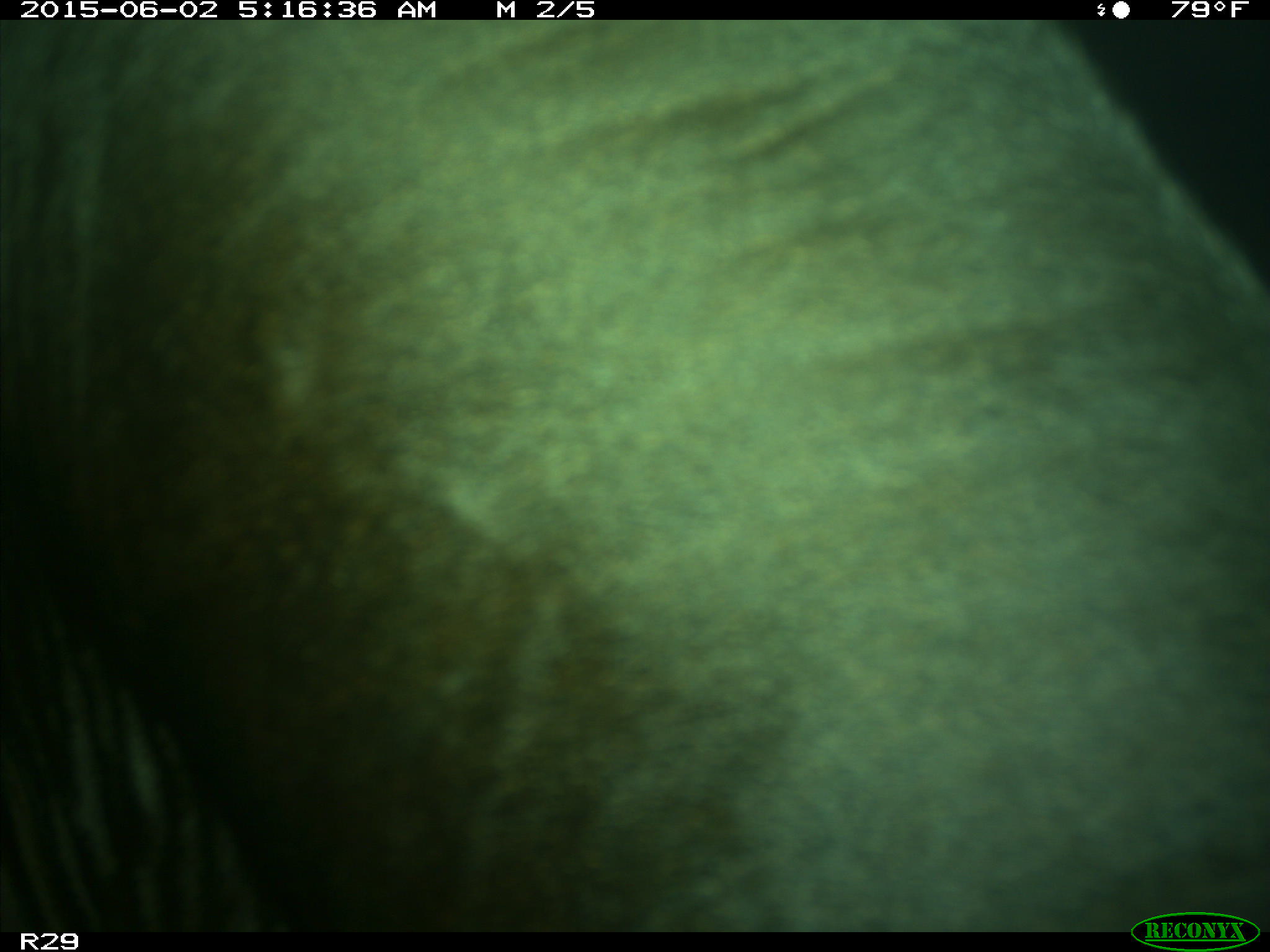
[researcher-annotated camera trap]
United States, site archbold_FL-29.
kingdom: Animalia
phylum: Chordata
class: Mammalia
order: Artiodactyla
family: Bovidae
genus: Bos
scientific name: Bos taurus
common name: domestic cow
Bos taurus (domestic cow).